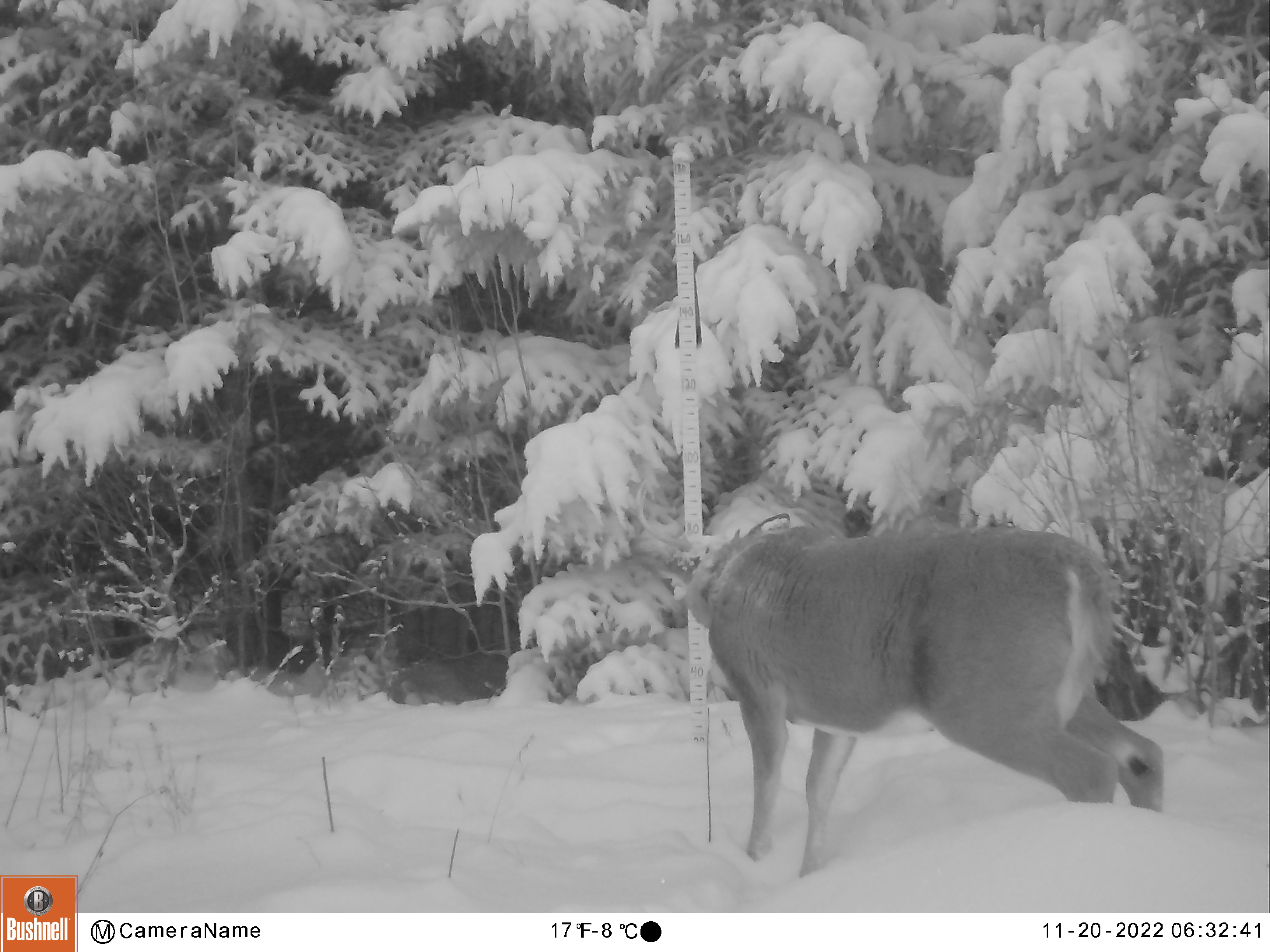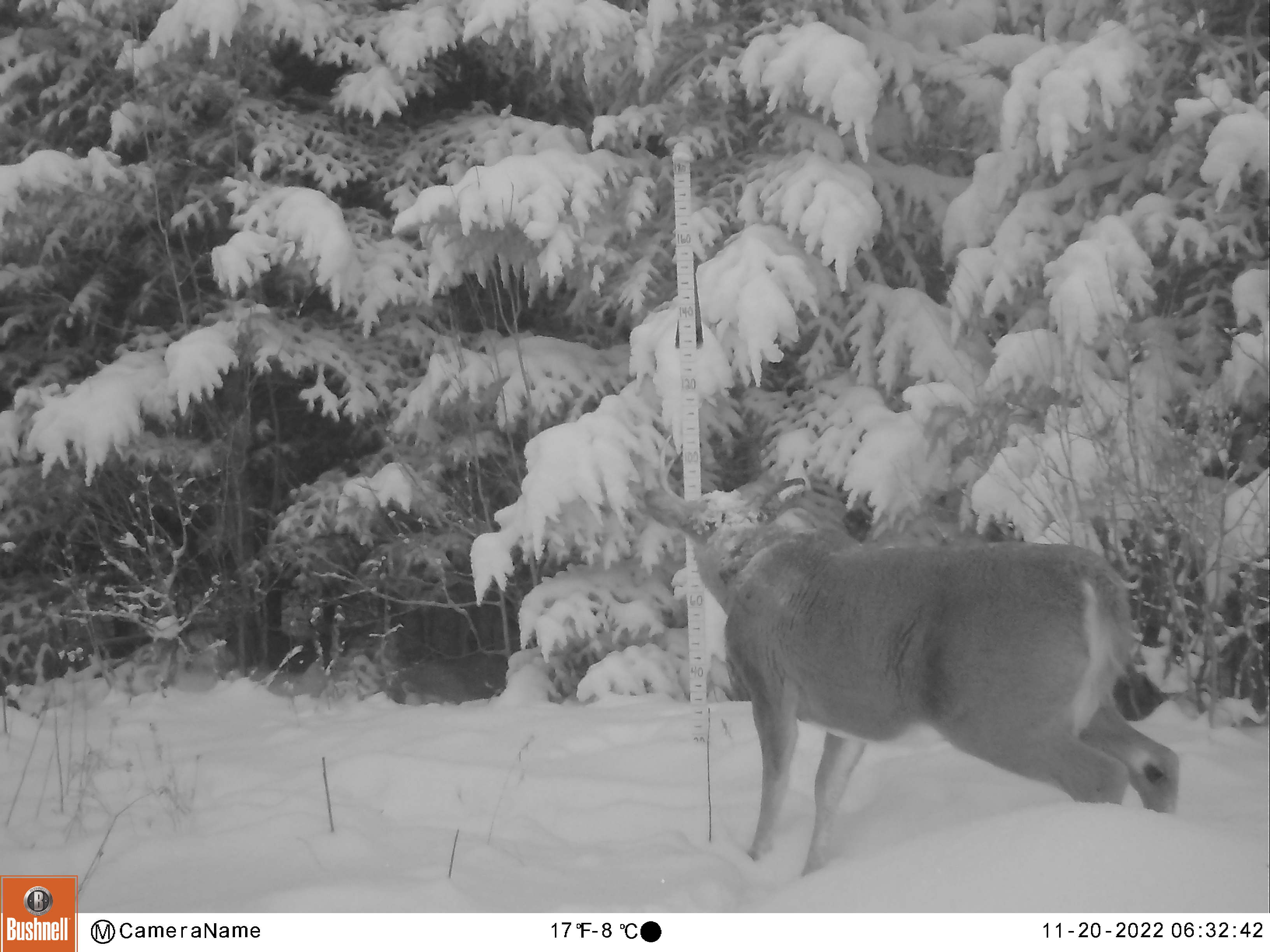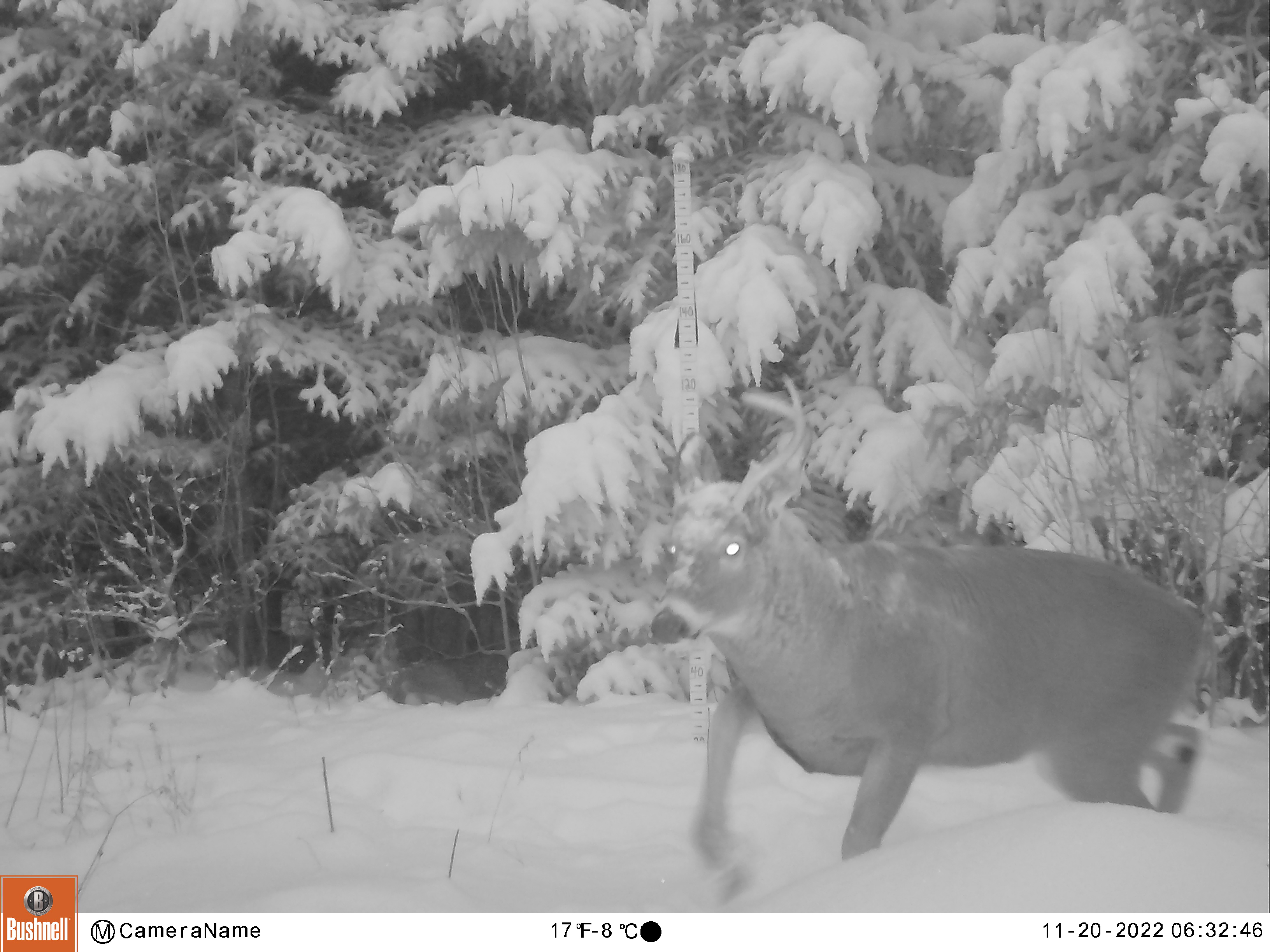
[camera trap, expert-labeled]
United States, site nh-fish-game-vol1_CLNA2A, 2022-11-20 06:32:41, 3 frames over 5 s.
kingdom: Animalia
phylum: Chordata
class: Mammalia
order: Artiodactyla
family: Cervidae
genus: Odocoileus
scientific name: Odocoileus virginianus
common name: white-tailed deer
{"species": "white-tailed deer (Odocoileus virginianus)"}